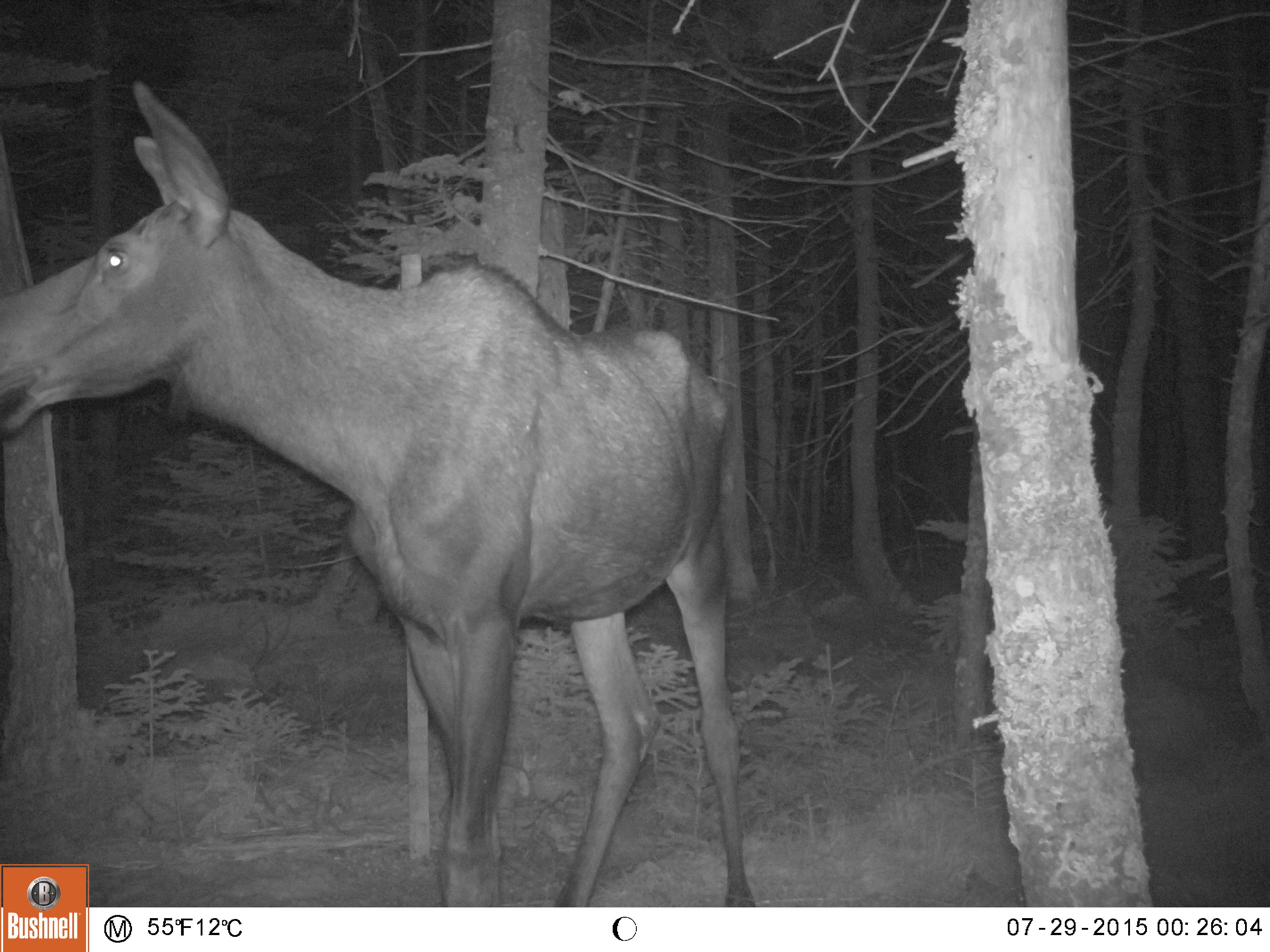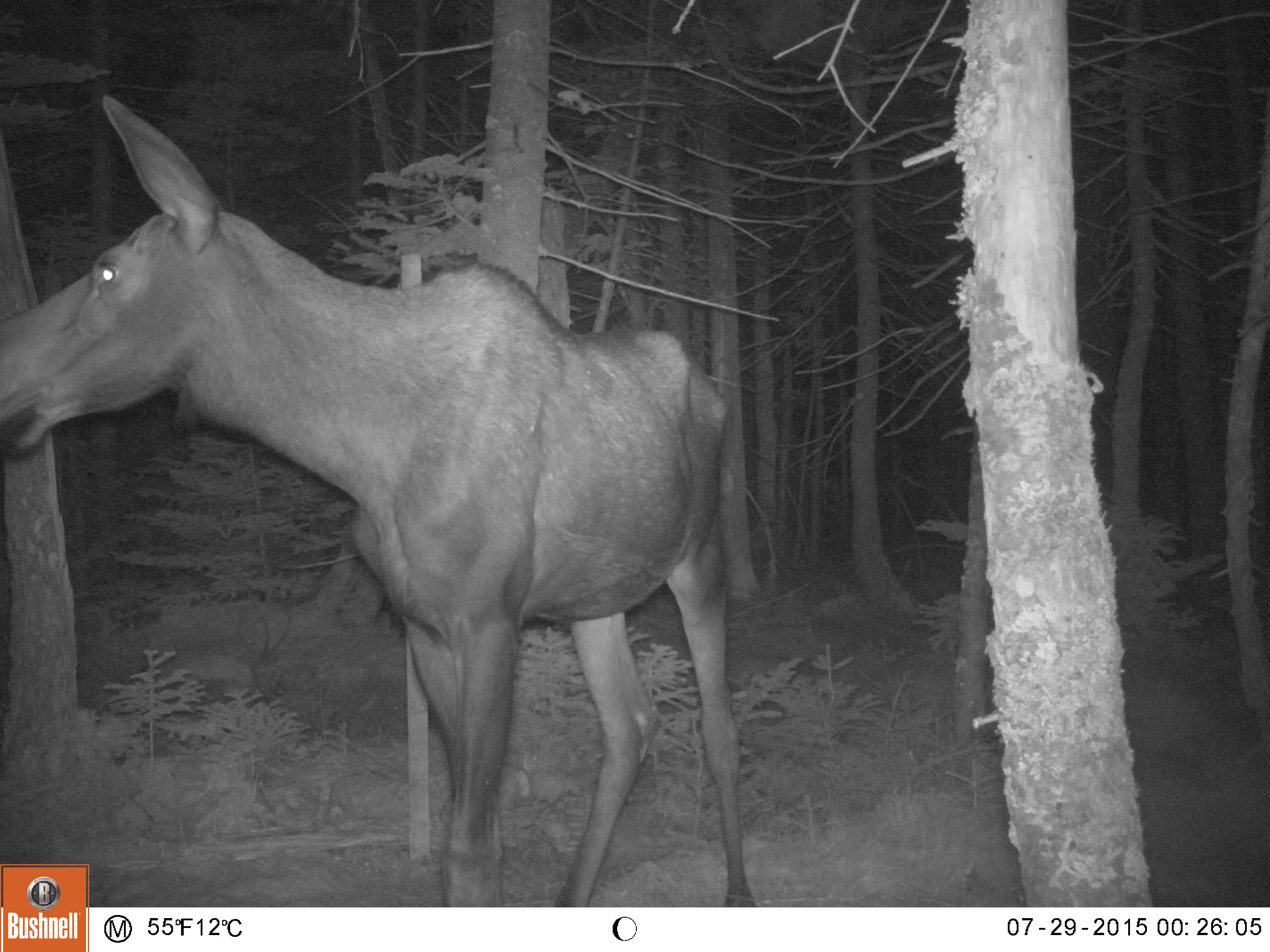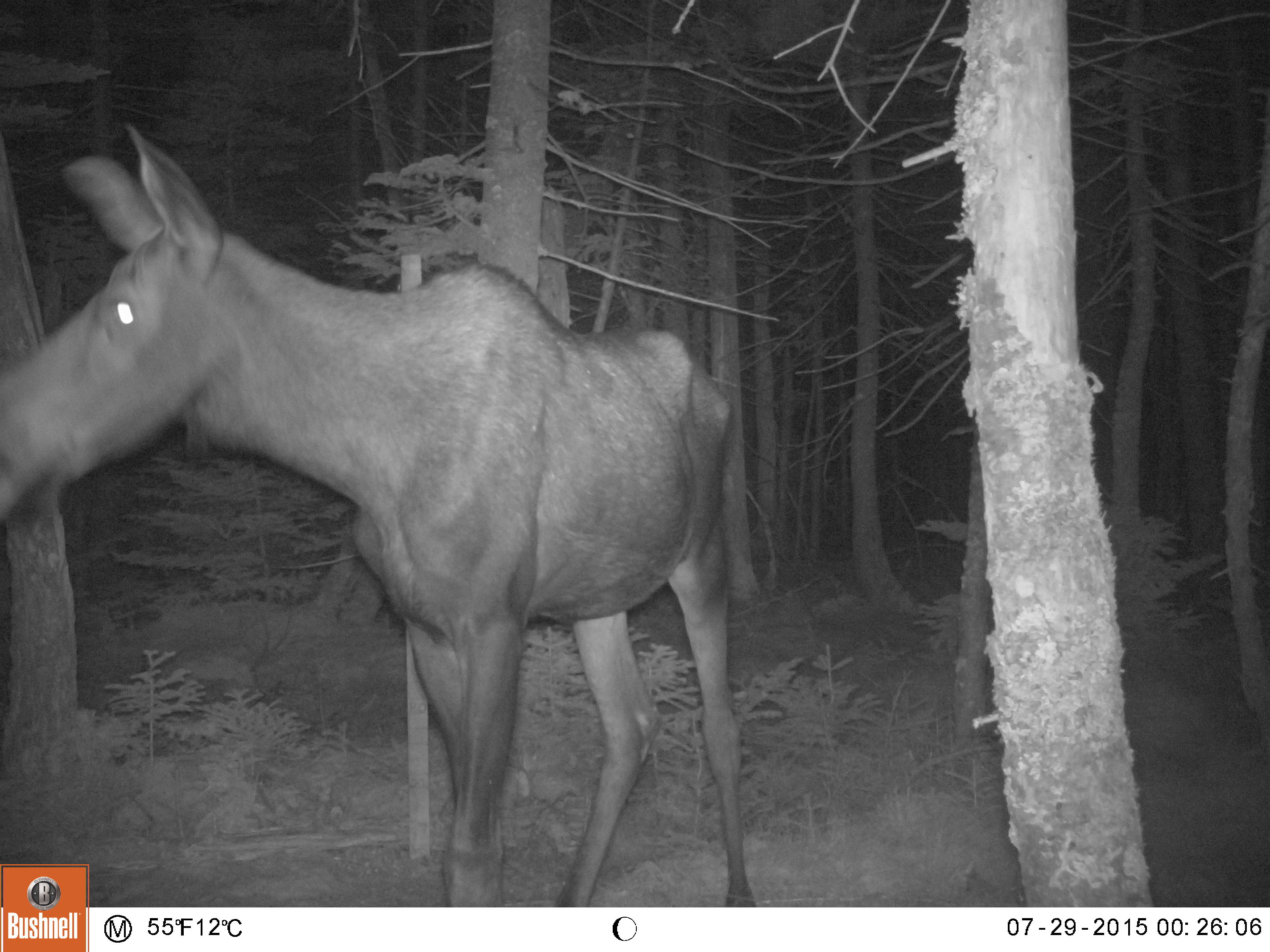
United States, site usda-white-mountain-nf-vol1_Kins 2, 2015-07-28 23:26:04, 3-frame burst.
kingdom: Animalia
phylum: Chordata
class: Mammalia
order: Artiodactyla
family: Cervidae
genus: Alces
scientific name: Alces alces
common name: moose